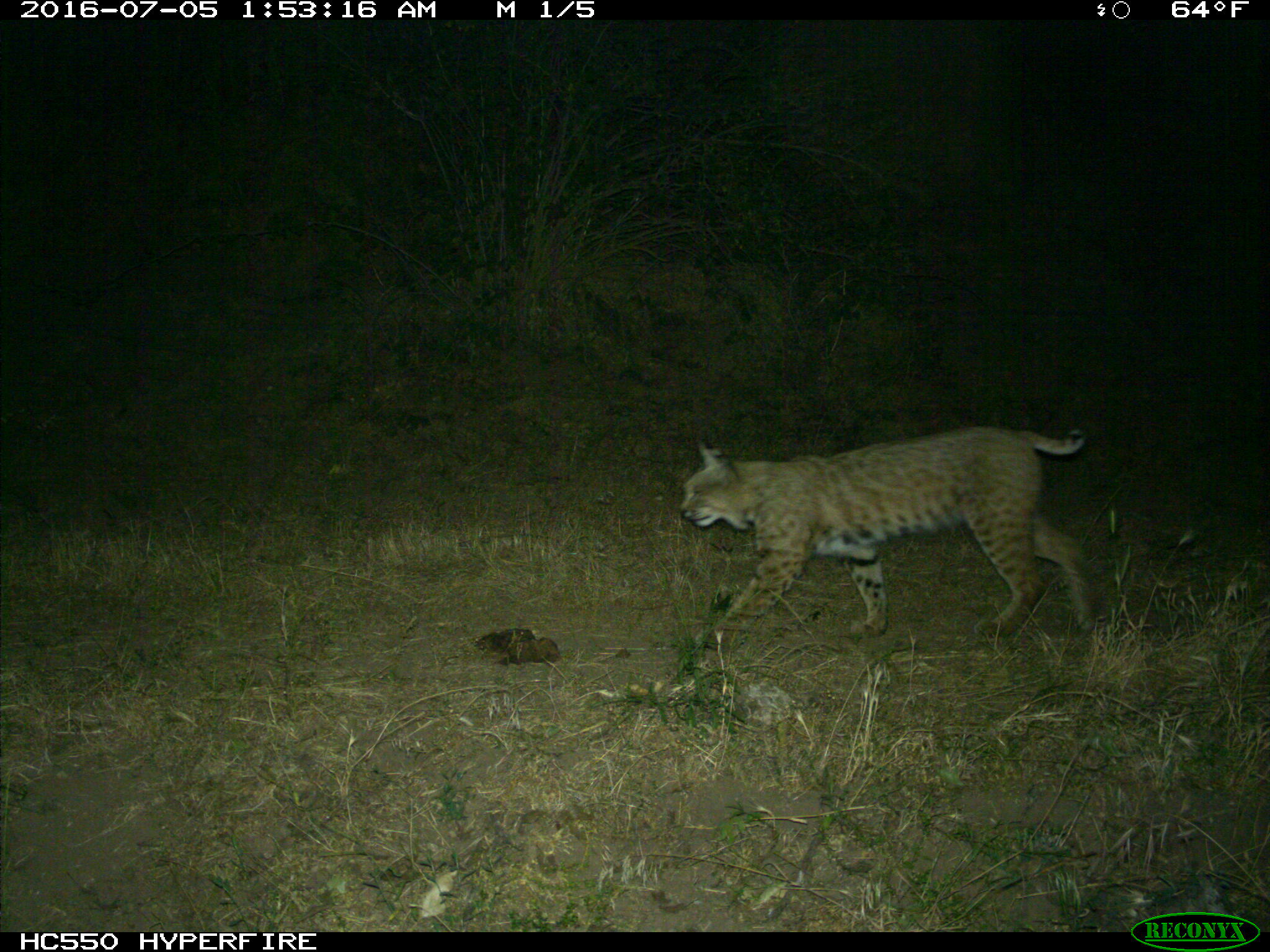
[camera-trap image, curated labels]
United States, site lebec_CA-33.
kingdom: Animalia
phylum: Chordata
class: Mammalia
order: Carnivora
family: Felidae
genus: Lynx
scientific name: Lynx rufus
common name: bobcat